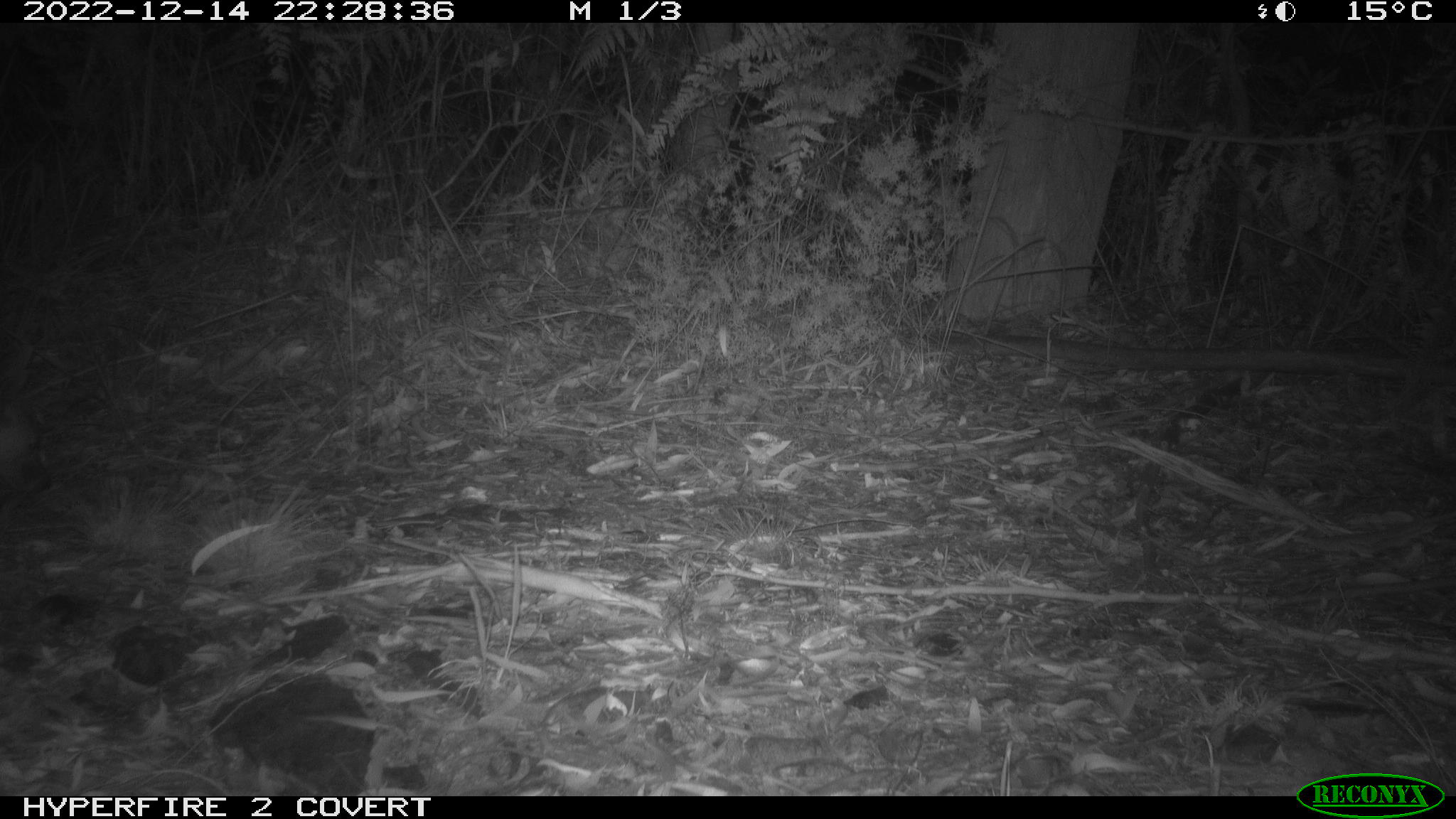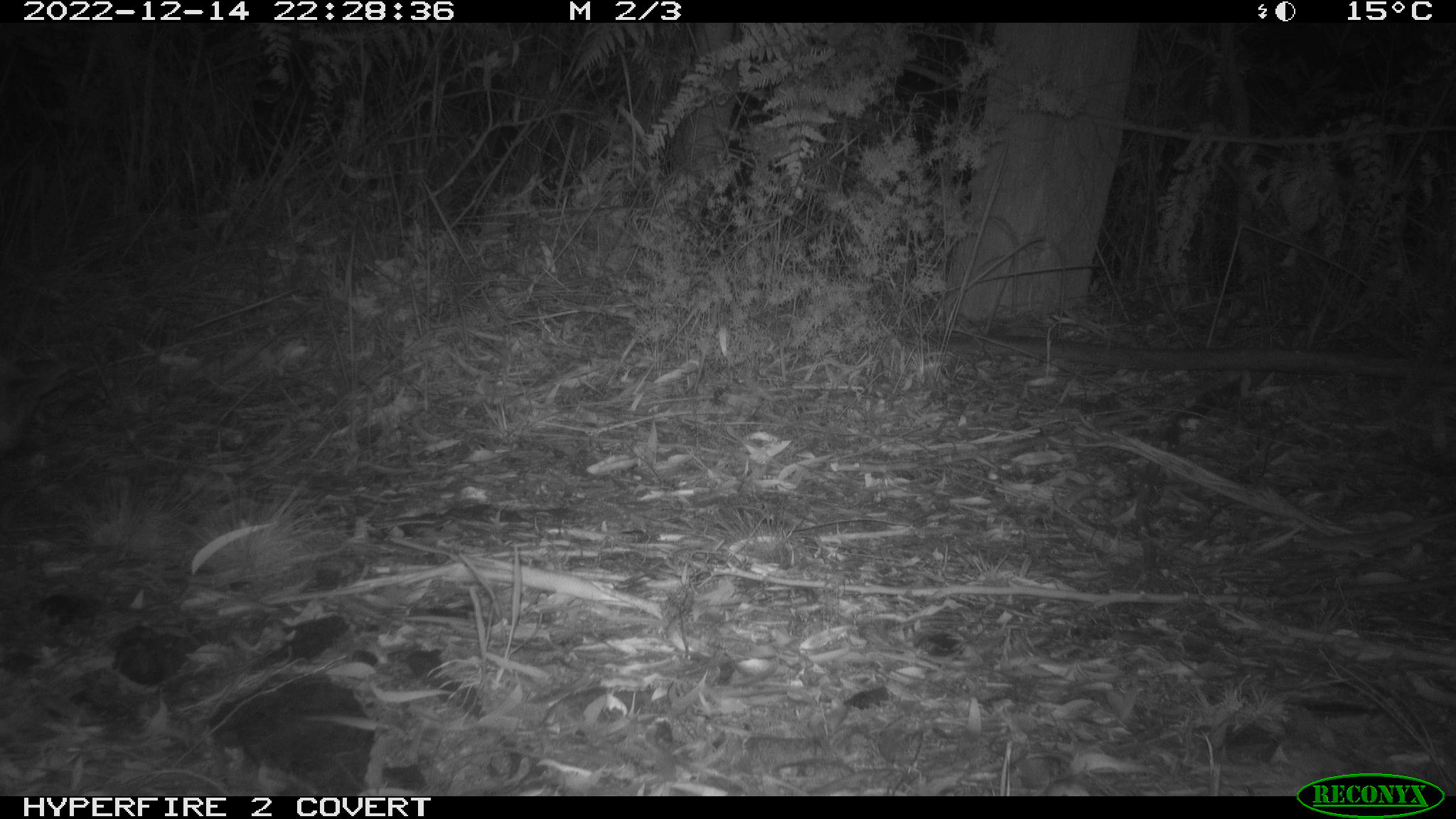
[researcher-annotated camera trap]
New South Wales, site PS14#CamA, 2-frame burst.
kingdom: Animalia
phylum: Chordata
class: Mammalia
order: Carnivora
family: Canidae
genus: Canis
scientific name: Canis familiaris dingo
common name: dingo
Dingo (Canis familiaris dingo).